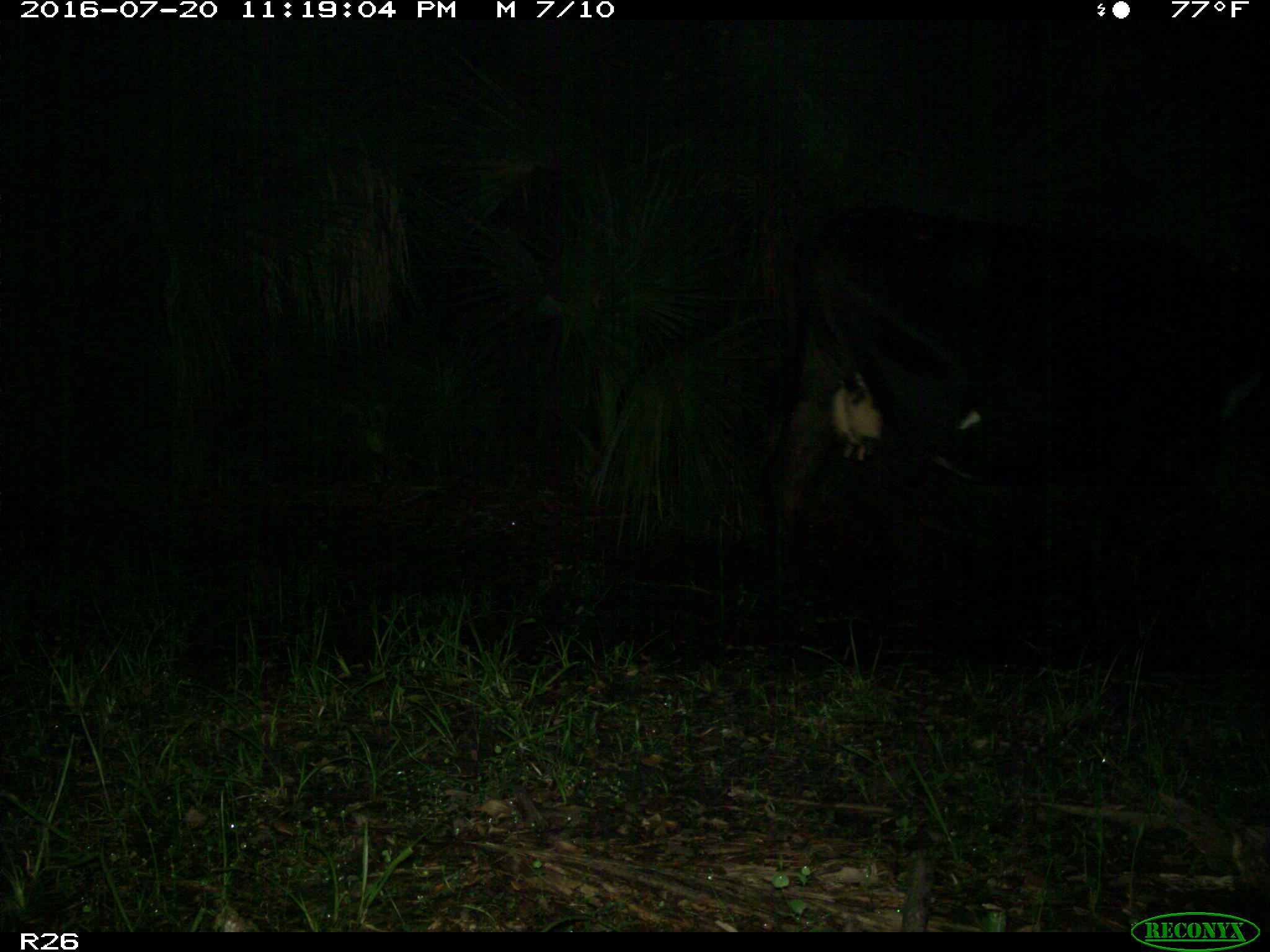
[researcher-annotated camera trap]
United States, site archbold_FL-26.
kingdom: Animalia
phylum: Chordata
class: Mammalia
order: Artiodactyla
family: Bovidae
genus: Bos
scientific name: Bos taurus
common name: domestic cow